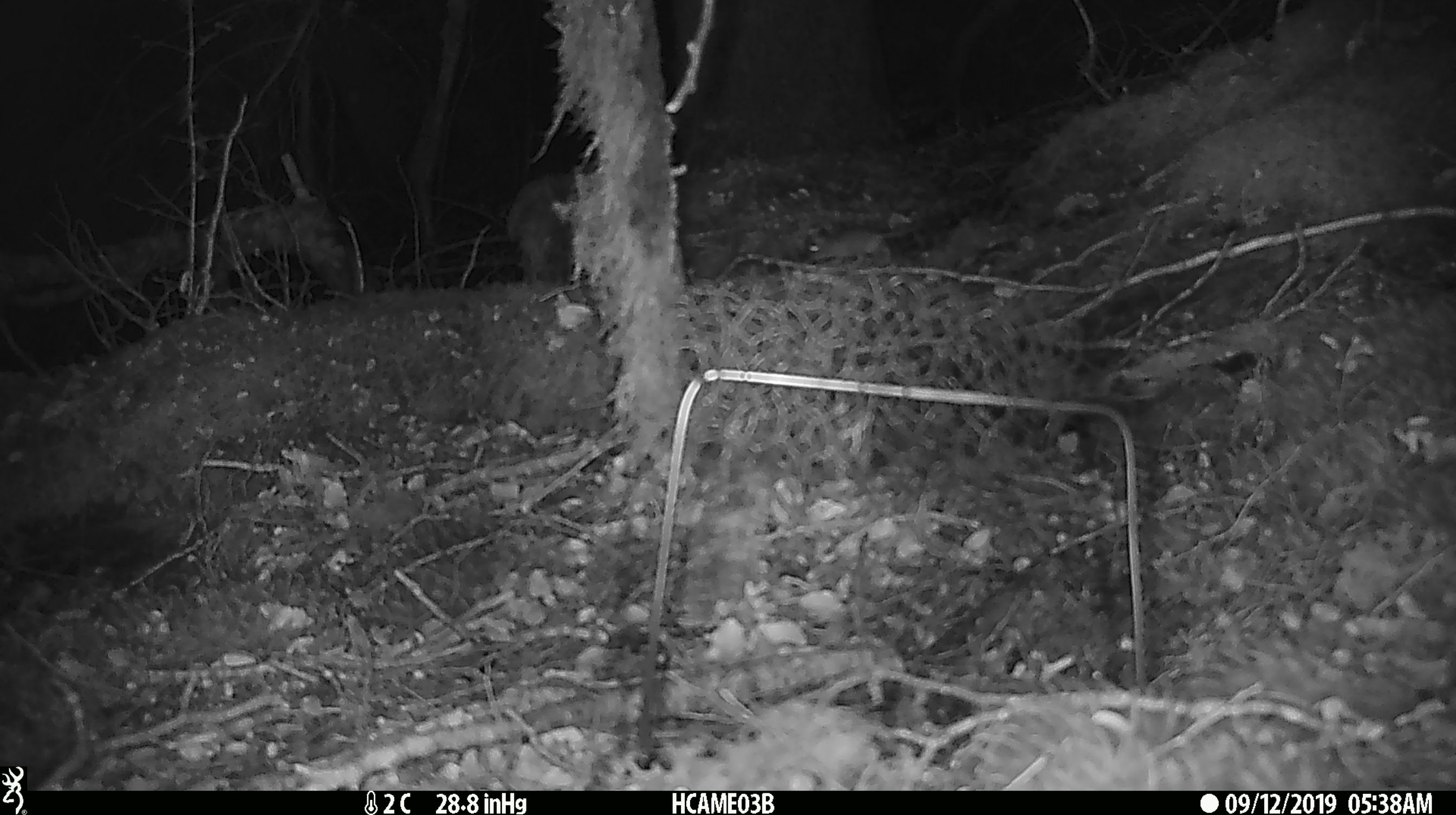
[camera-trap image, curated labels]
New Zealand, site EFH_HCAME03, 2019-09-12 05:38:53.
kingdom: Animalia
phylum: Chordata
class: Mammalia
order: Rodentia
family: Muridae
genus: Mus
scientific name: Mus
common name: mouse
Mouse (Mus).